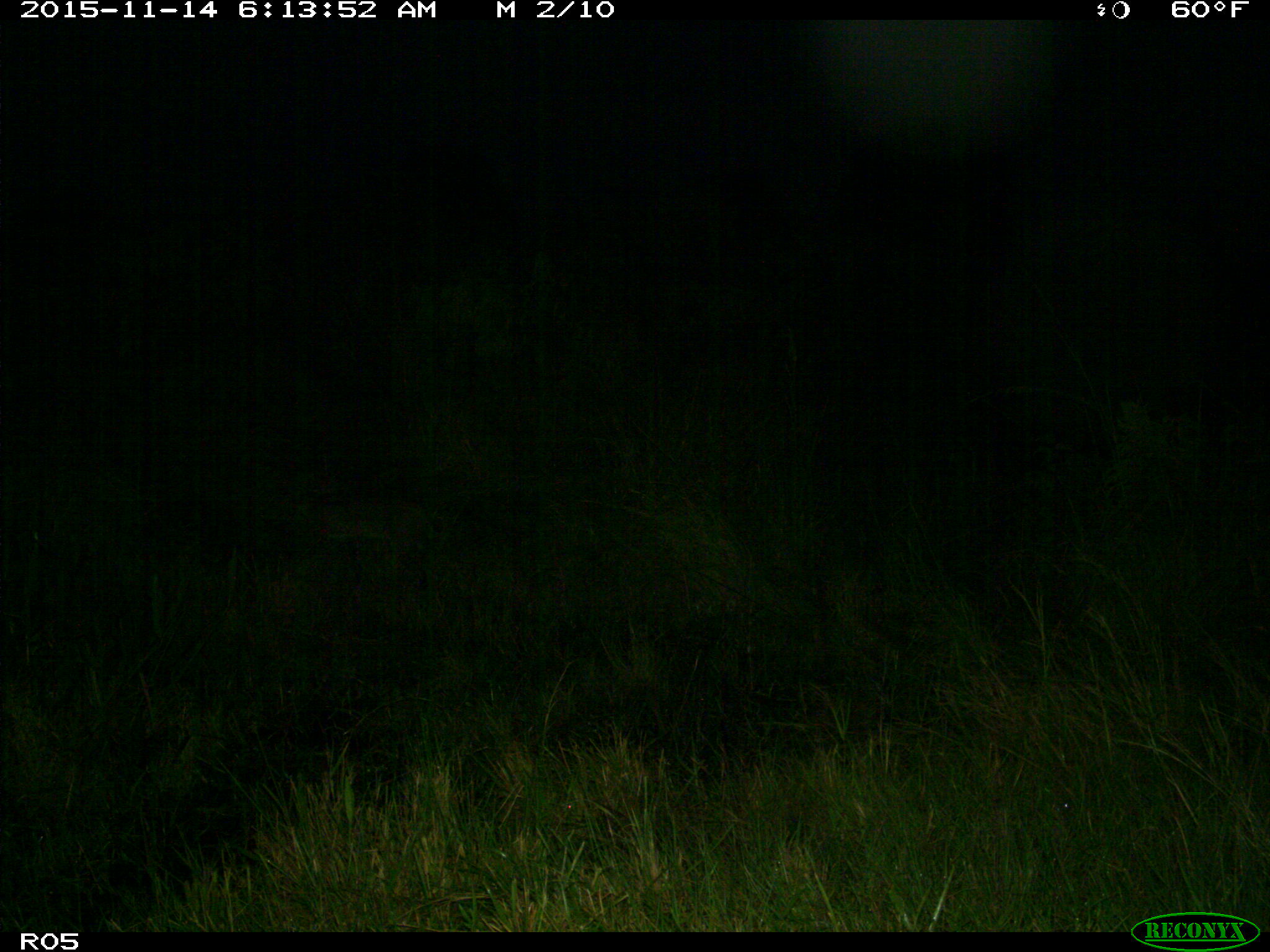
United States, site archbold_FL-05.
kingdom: Animalia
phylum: Chordata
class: Mammalia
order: Carnivora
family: Felidae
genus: Lynx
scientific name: Lynx rufus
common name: bobcat